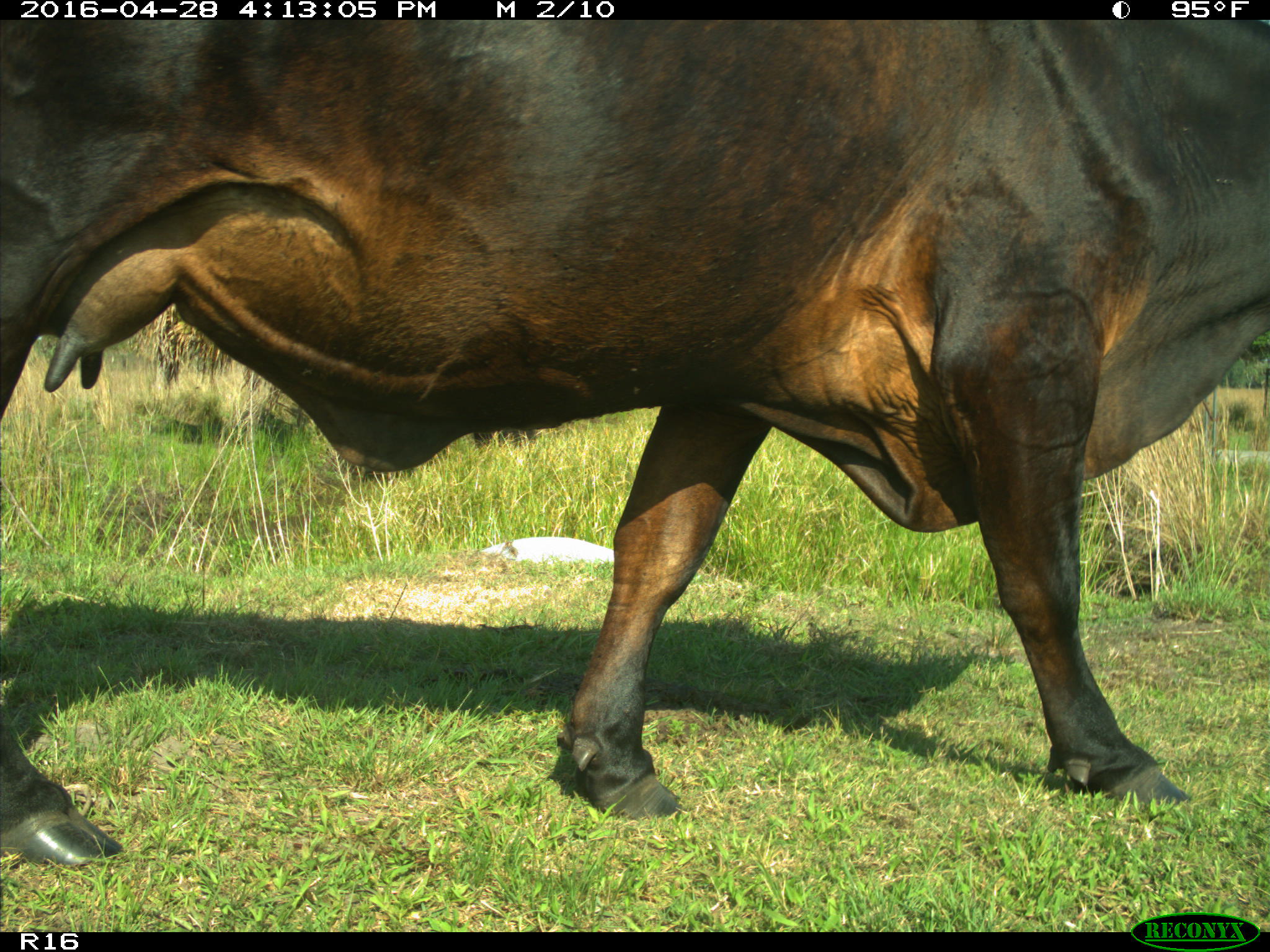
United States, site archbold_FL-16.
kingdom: Animalia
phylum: Chordata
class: Mammalia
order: Artiodactyla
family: Bovidae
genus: Bos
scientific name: Bos taurus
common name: domestic cow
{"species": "Bos taurus (domestic cow)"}